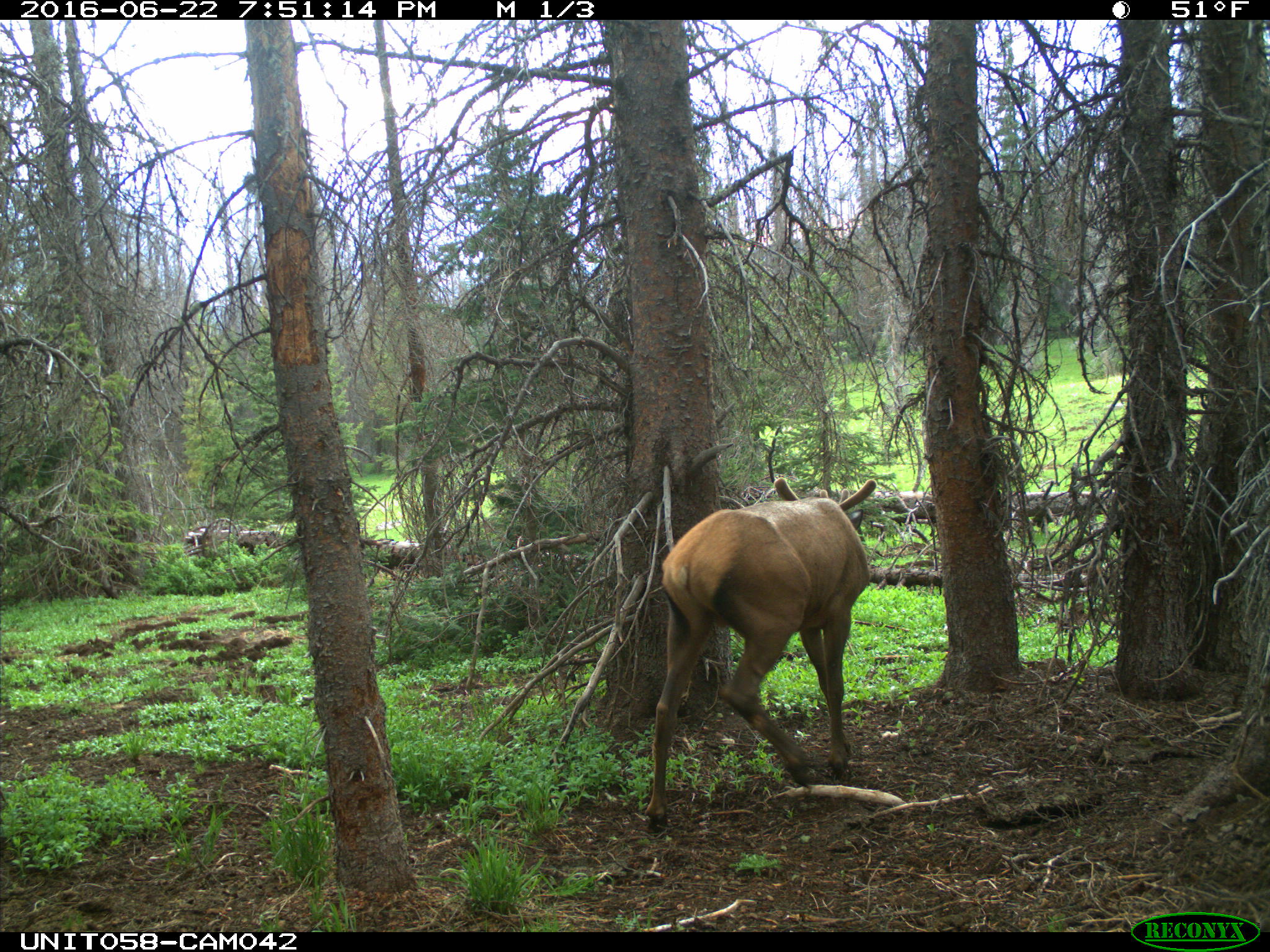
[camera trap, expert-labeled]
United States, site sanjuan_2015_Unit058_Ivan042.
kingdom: Animalia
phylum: Chordata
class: Mammalia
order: Artiodactyla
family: Cervidae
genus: Cervus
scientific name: Cervus elaphus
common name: red deer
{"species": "Cervus elaphus (red deer)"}